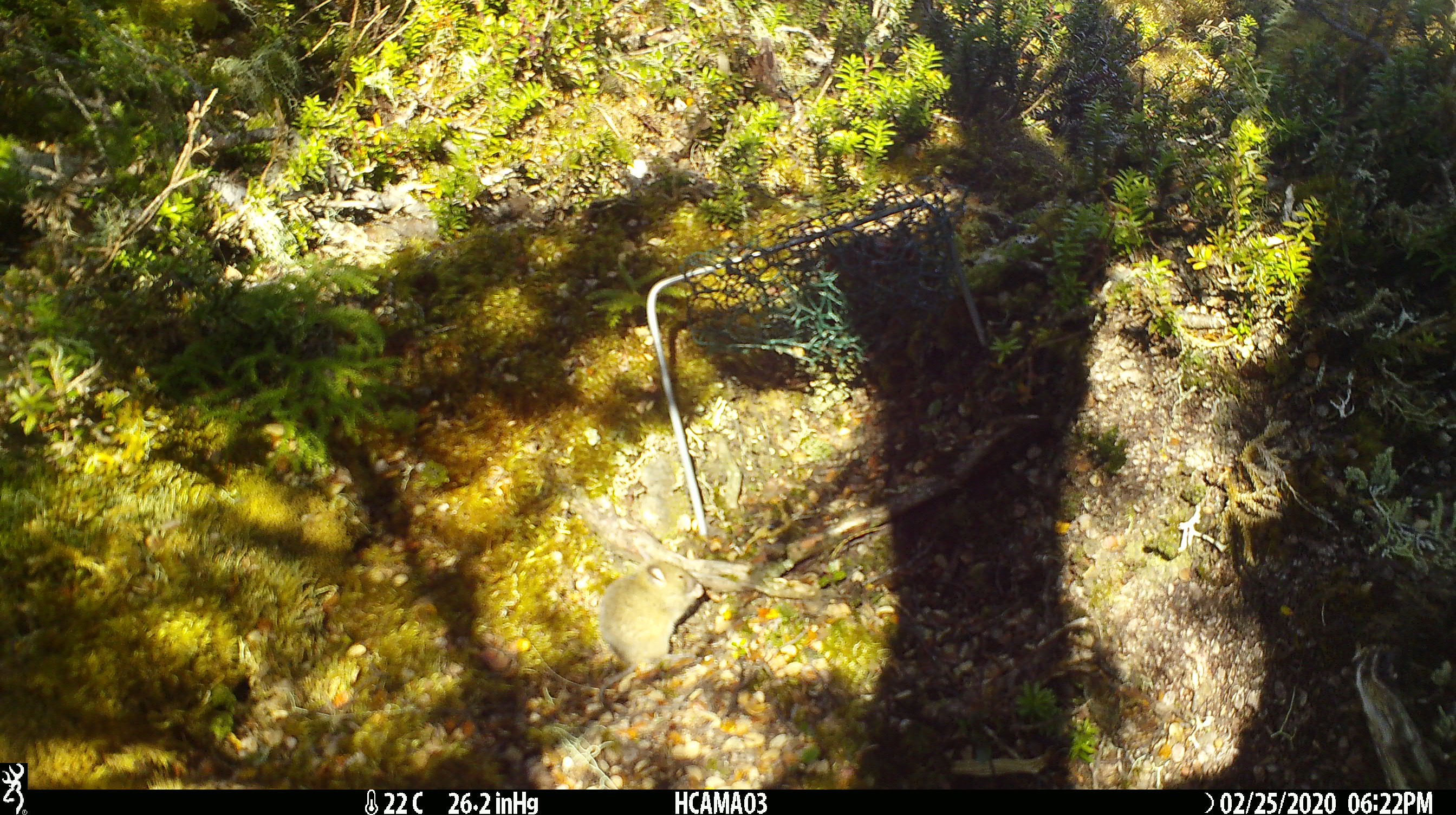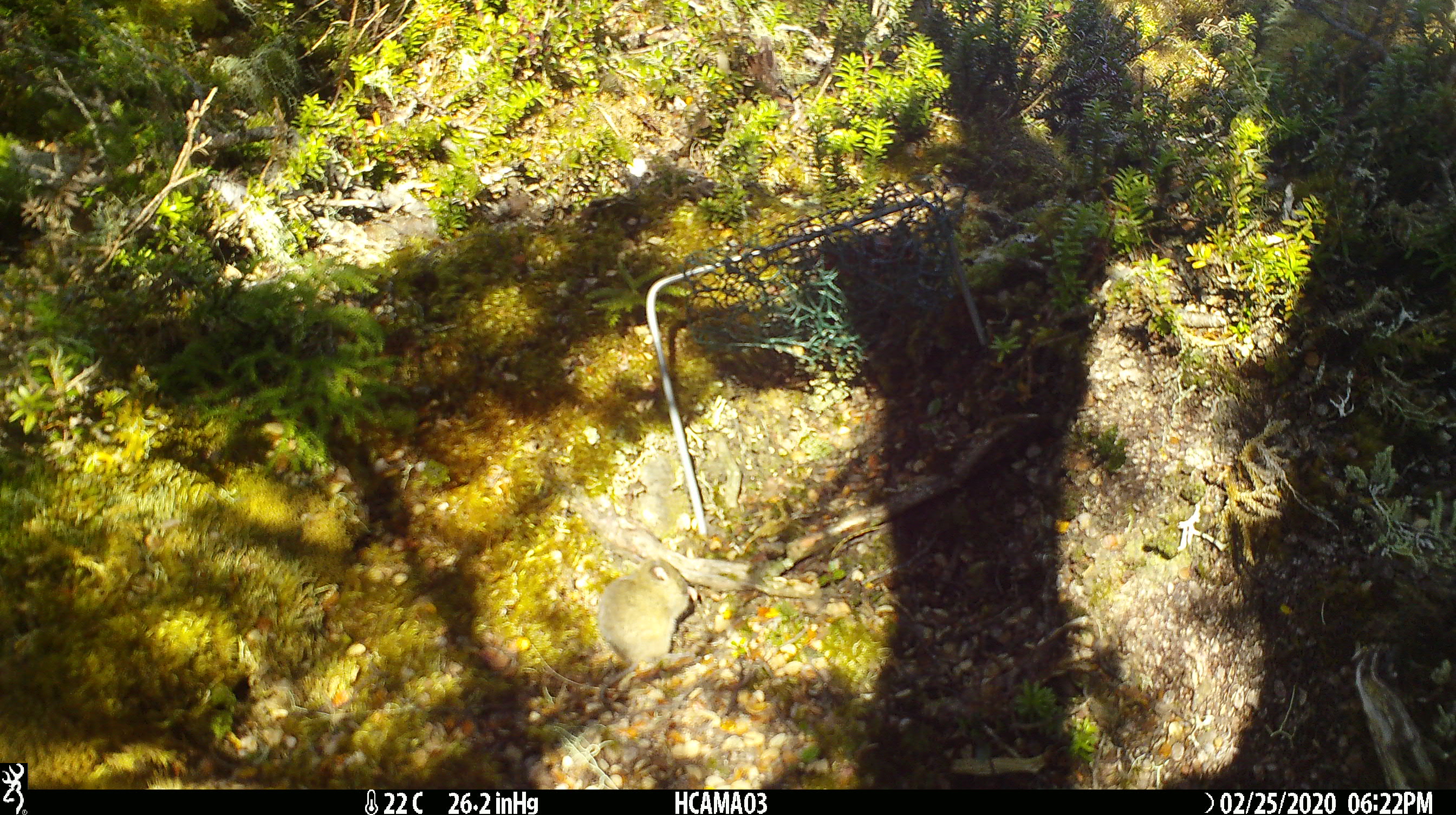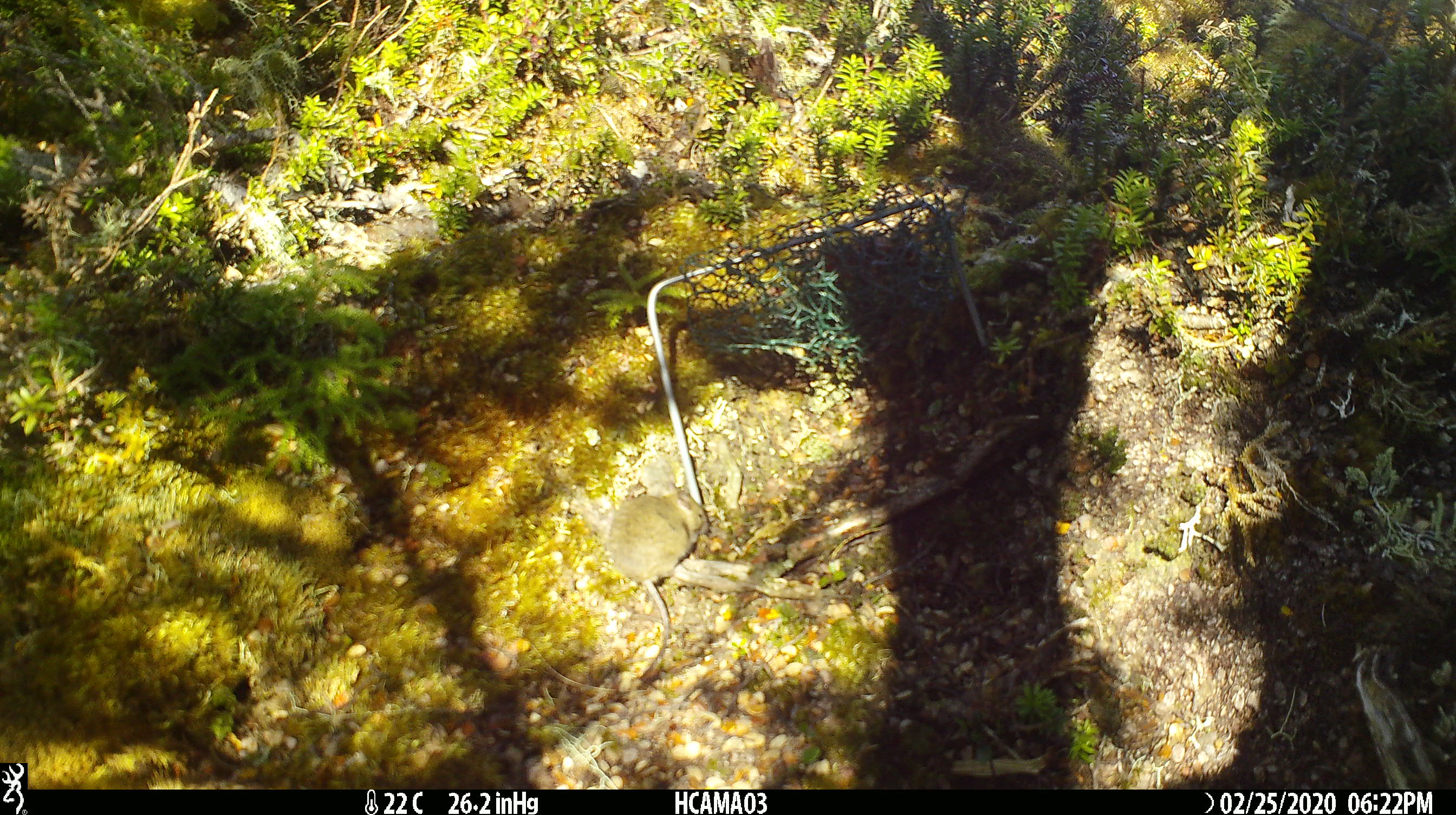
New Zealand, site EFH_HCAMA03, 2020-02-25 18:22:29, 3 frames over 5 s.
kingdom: Animalia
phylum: Chordata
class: Mammalia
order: Rodentia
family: Muridae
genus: Mus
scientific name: Mus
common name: mouse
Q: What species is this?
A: Mouse (Mus).